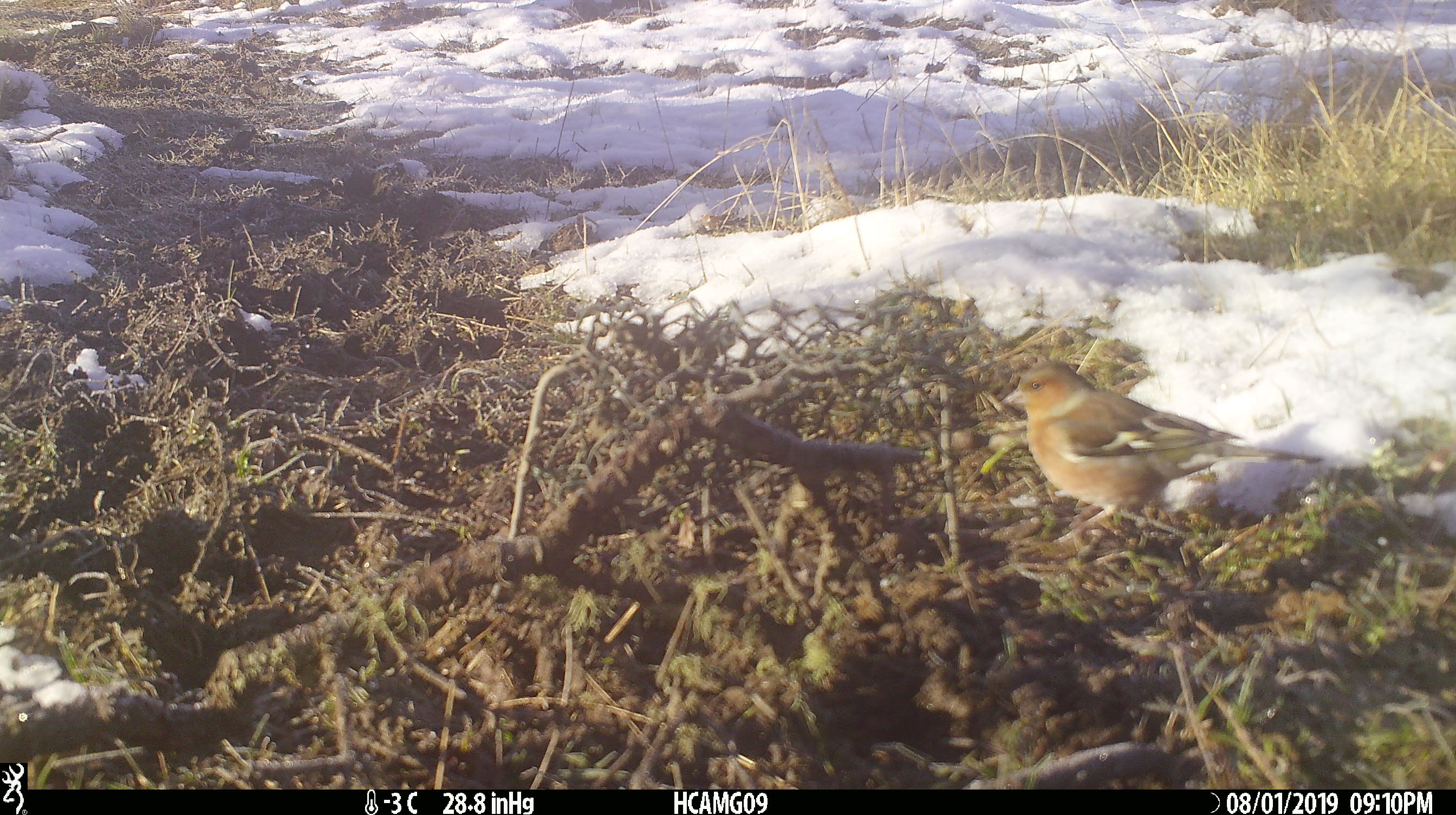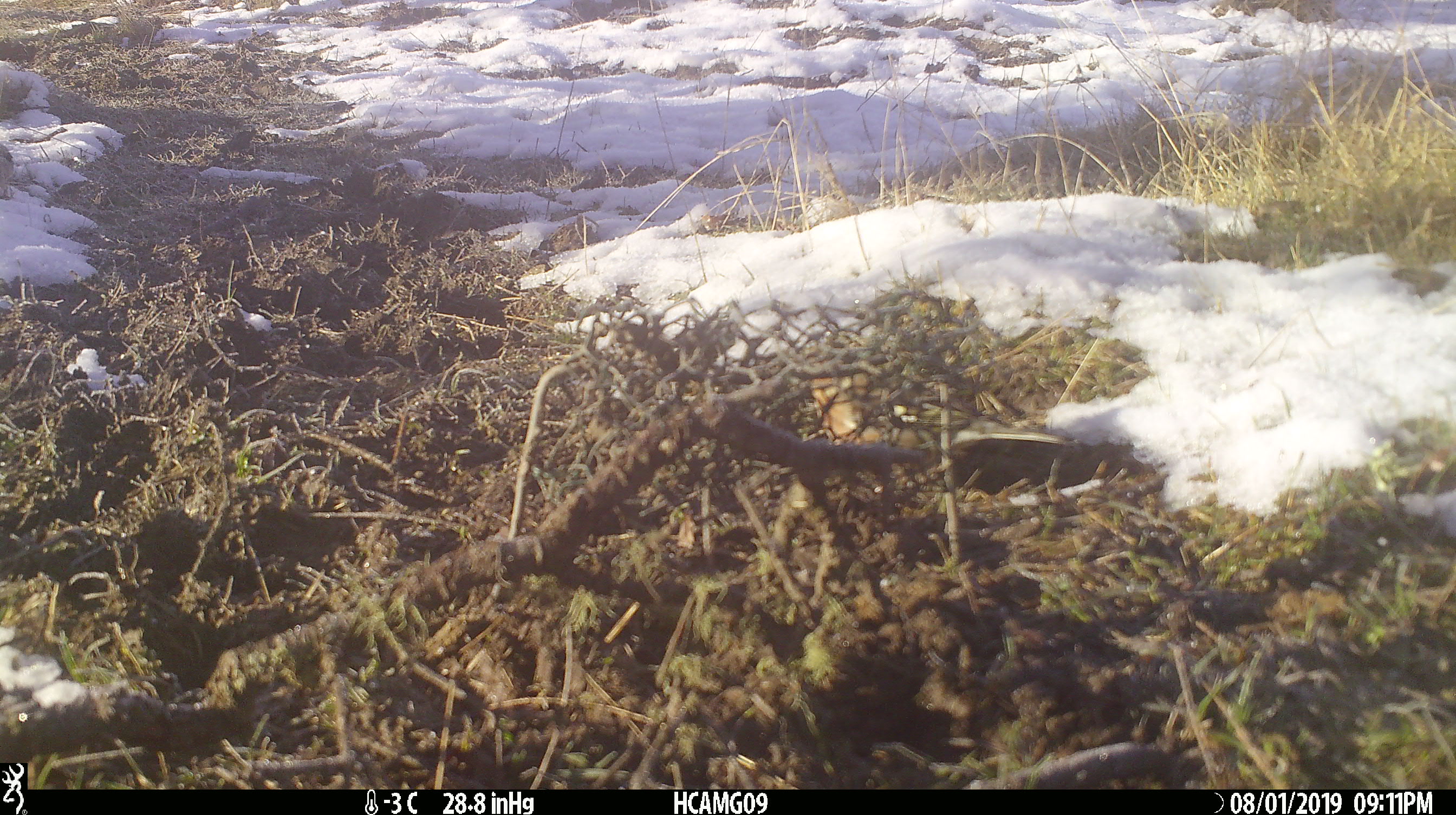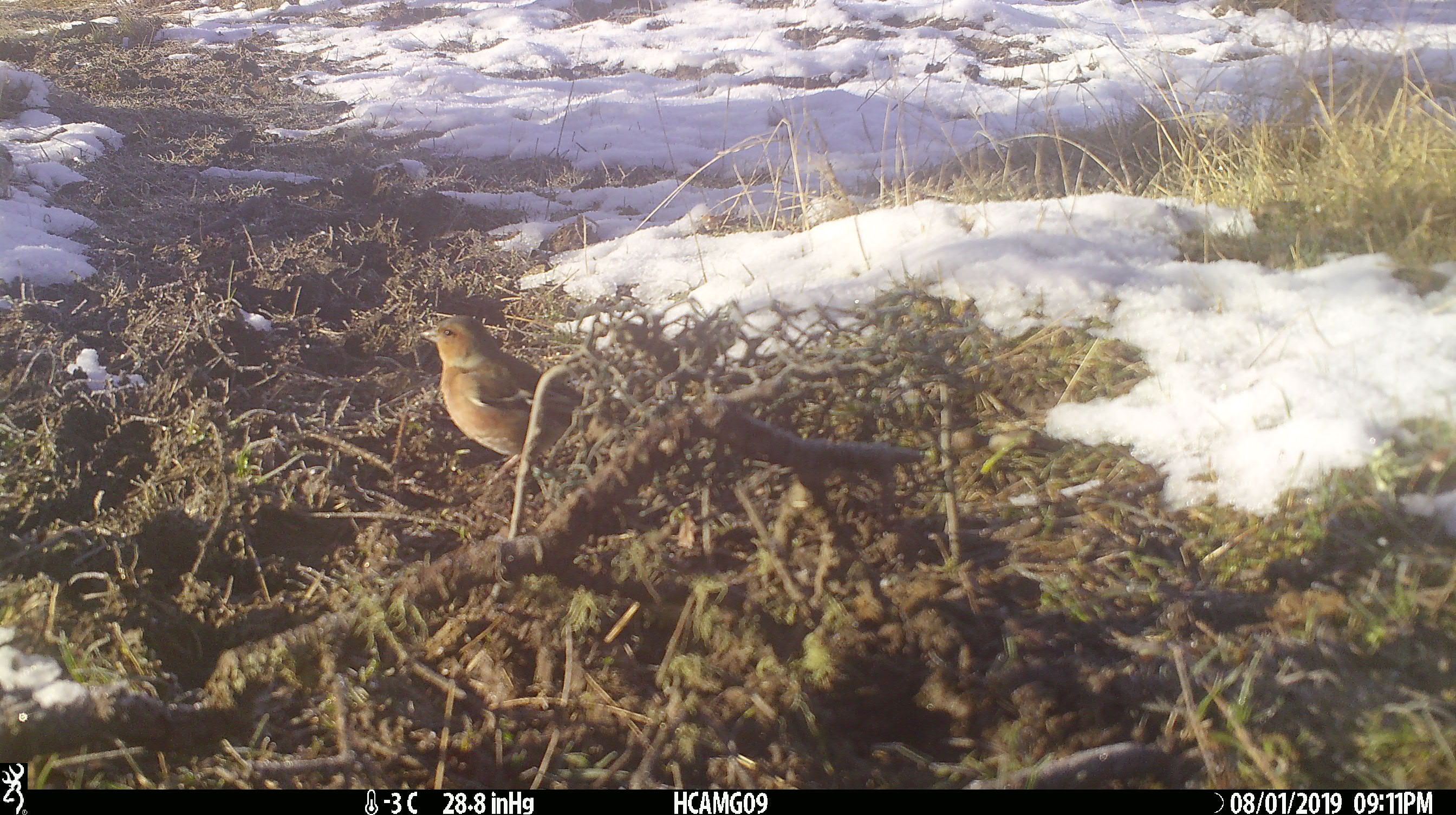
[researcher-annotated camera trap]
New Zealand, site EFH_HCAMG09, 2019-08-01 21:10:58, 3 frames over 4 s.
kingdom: Animalia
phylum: Chordata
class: Aves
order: Passeriformes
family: Fringillidae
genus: Fringilla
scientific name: Fringilla coelebs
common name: common chaffinch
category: chaffinch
Chaffinch (common chaffinch) (Fringilla coelebs).